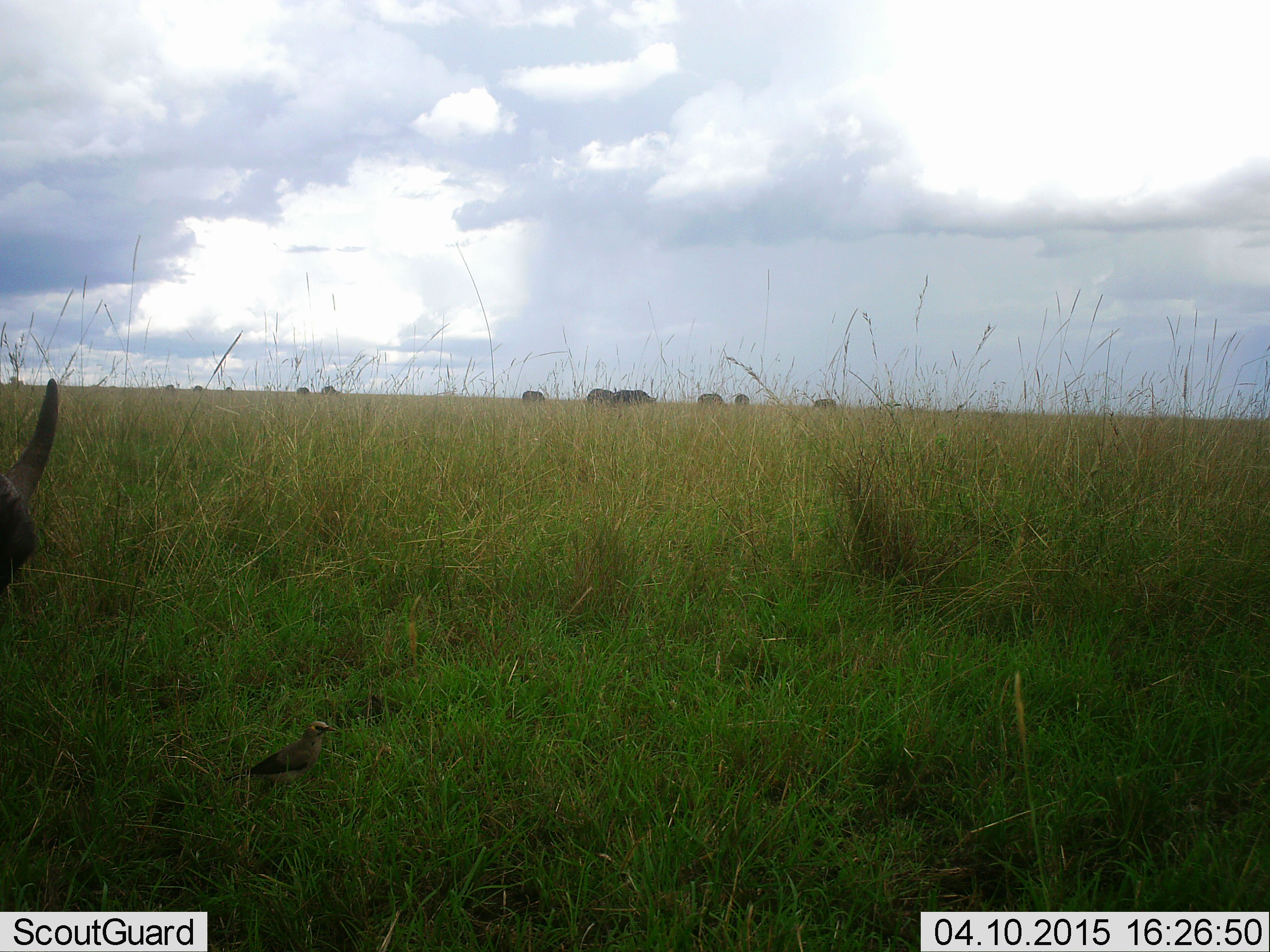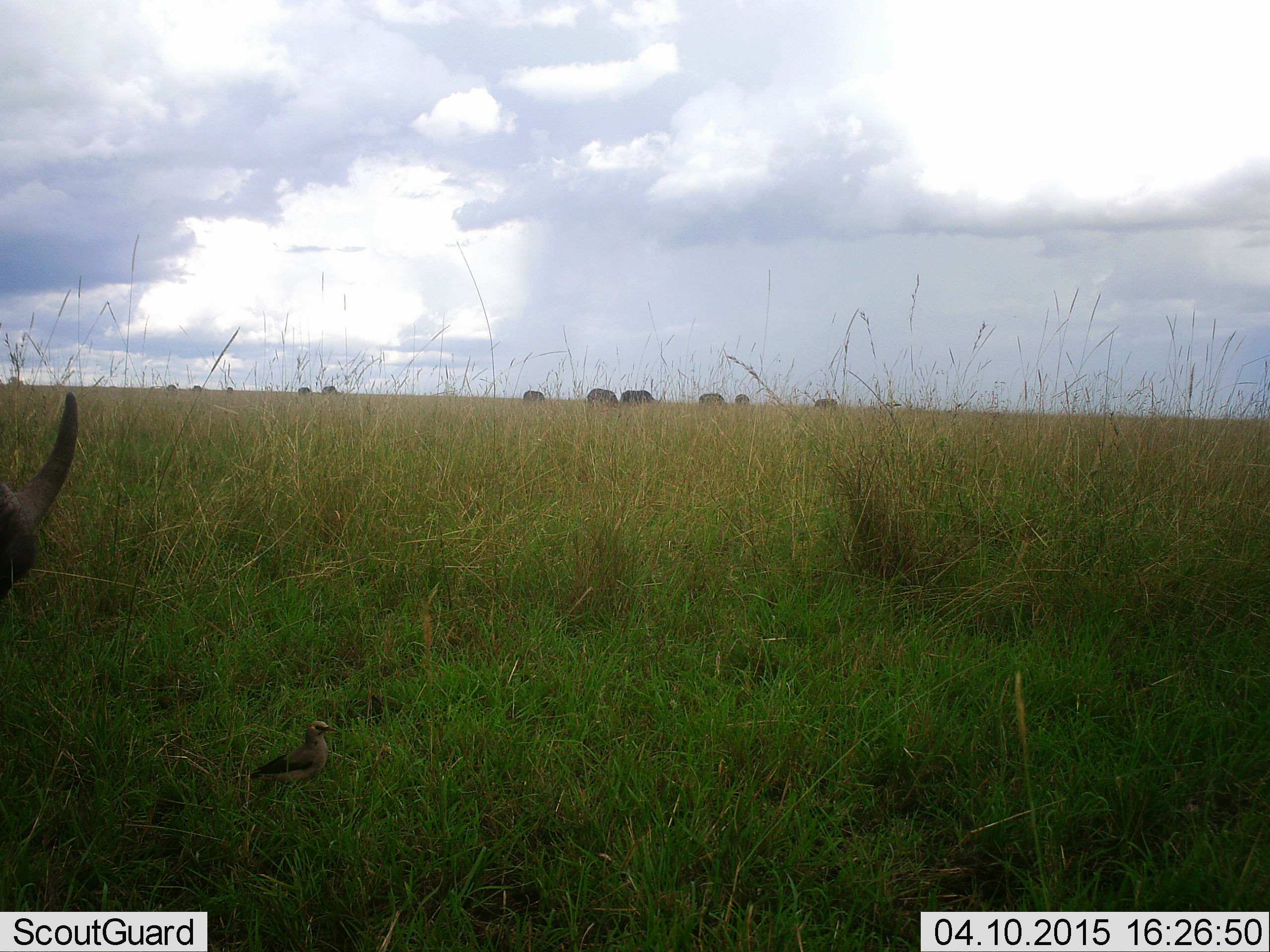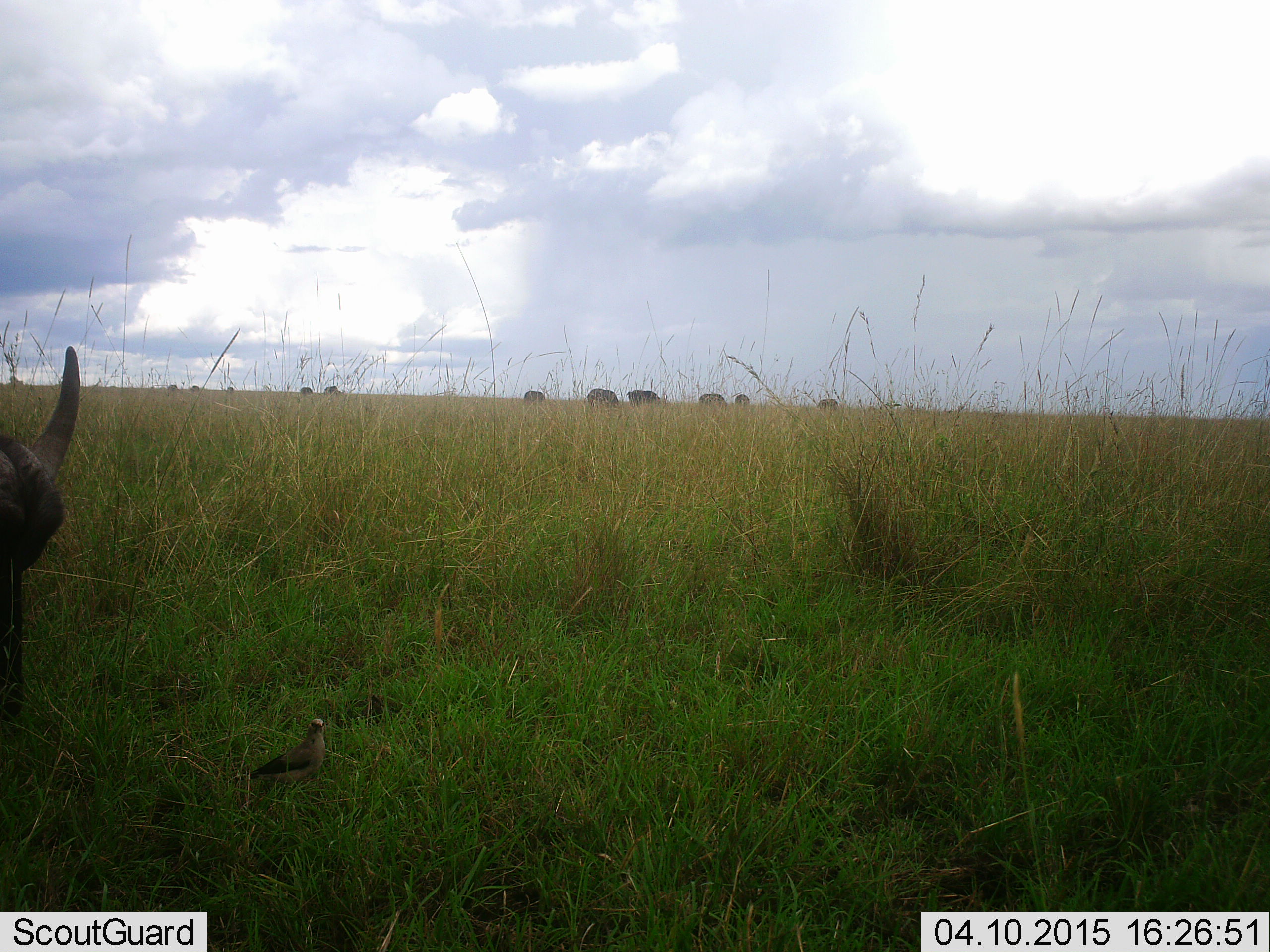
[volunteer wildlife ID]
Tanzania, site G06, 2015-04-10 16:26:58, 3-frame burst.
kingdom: Animalia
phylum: Chordata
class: Aves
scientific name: Aves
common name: bird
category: otherbird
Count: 1.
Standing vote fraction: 86%.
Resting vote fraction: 14%.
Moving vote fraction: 14%.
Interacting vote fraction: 0%.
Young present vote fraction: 0%.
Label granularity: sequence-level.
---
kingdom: Animalia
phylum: Chordata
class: Mammalia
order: Artiodactyla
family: Bovidae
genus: Connochaetes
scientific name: Connochaetes taurinus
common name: blue wildebeest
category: wildebeest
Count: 11-50.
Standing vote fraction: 67%.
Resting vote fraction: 17%.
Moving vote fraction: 17%.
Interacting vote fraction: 17%.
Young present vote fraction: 17%.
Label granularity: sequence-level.